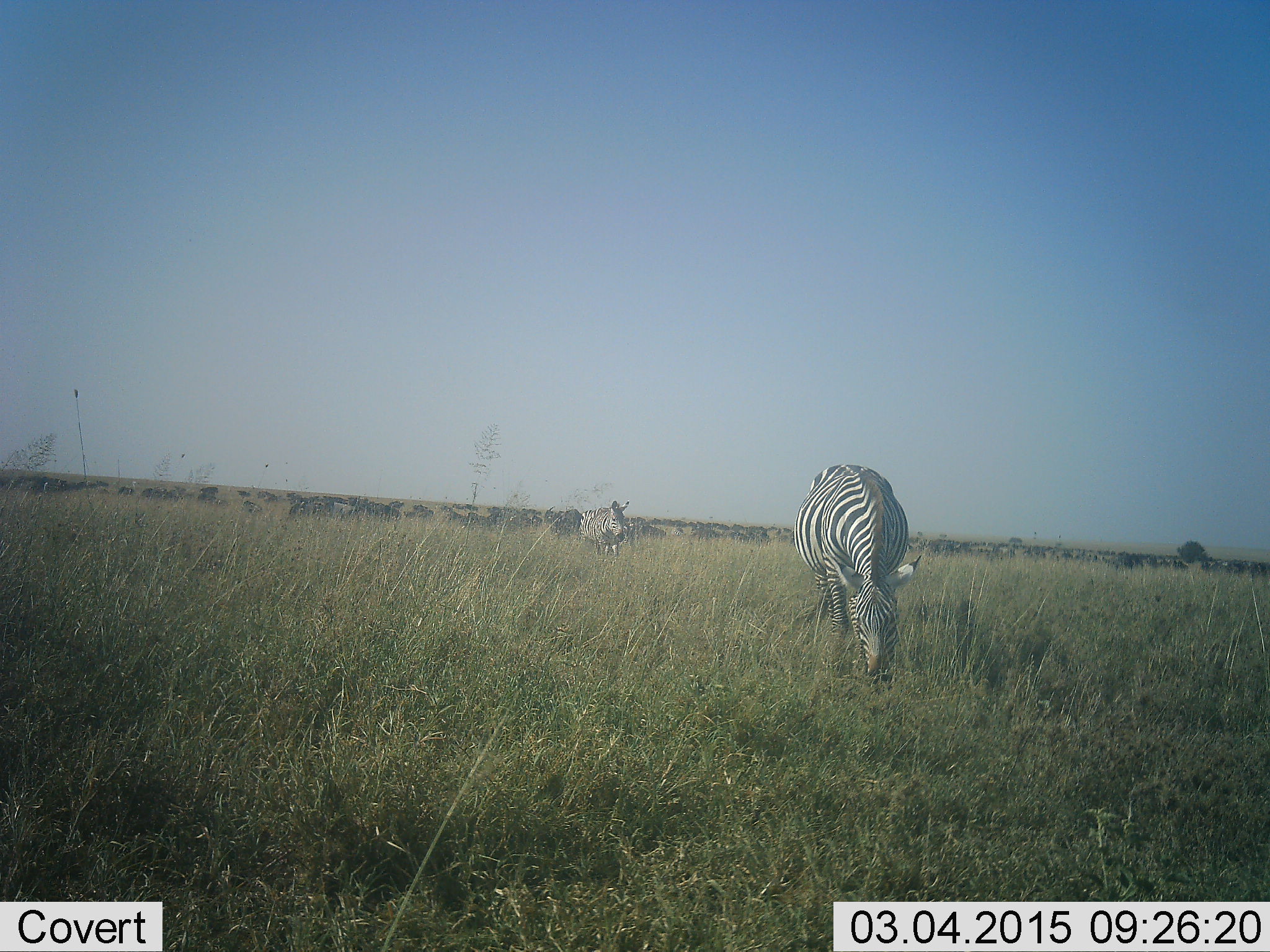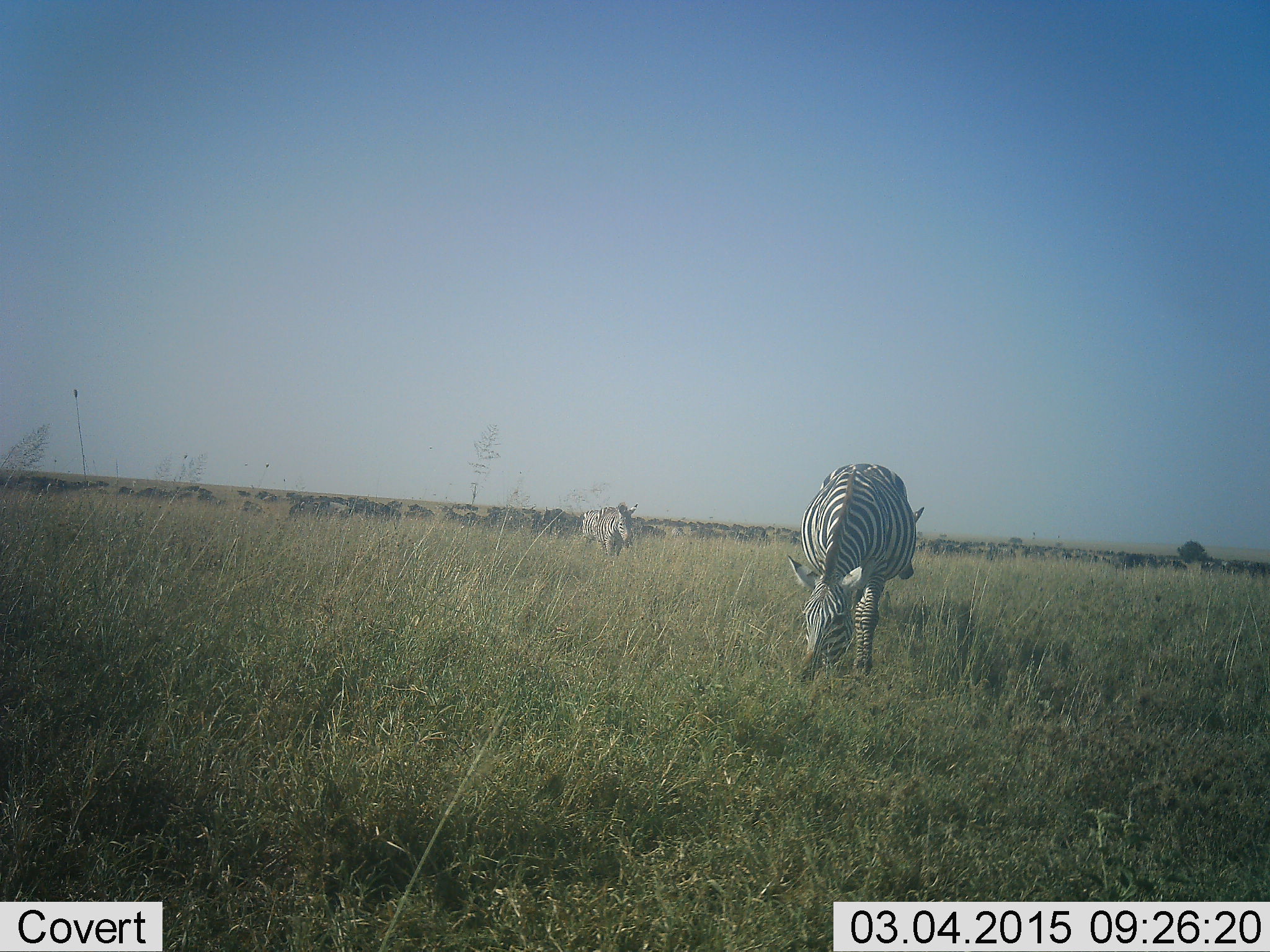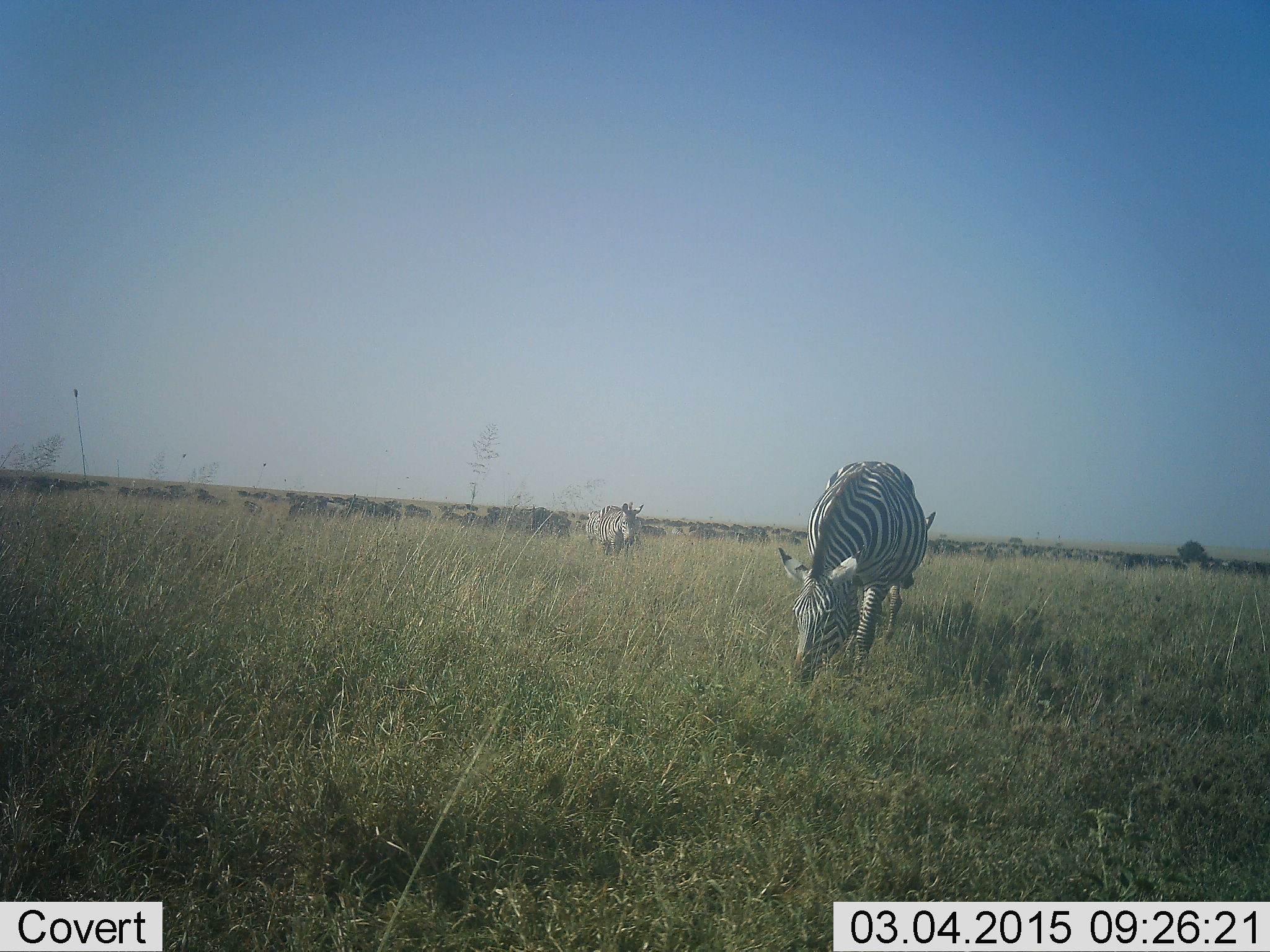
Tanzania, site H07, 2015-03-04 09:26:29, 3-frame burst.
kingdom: Animalia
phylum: Chordata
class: Mammalia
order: Perissodactyla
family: Equidae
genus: Equus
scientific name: Equus quagga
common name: plains zebra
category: zebra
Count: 3.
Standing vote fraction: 44%.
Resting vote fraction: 6%.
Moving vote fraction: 56%.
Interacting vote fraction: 0%.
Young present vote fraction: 0%.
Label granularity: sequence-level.